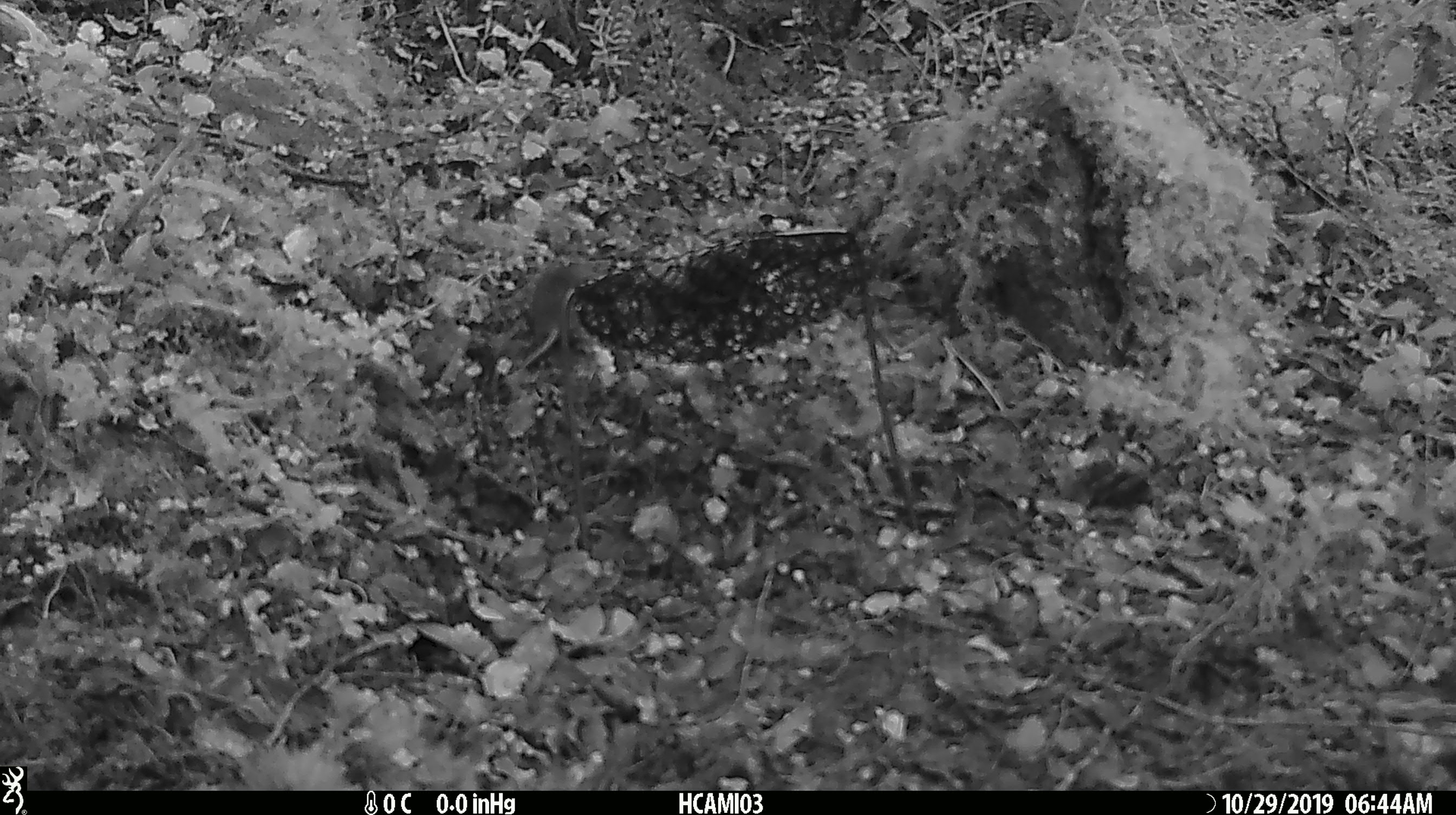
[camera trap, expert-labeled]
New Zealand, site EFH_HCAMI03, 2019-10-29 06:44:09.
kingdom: Animalia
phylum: Chordata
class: Mammalia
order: Rodentia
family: Muridae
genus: Mus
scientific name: Mus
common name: mouse